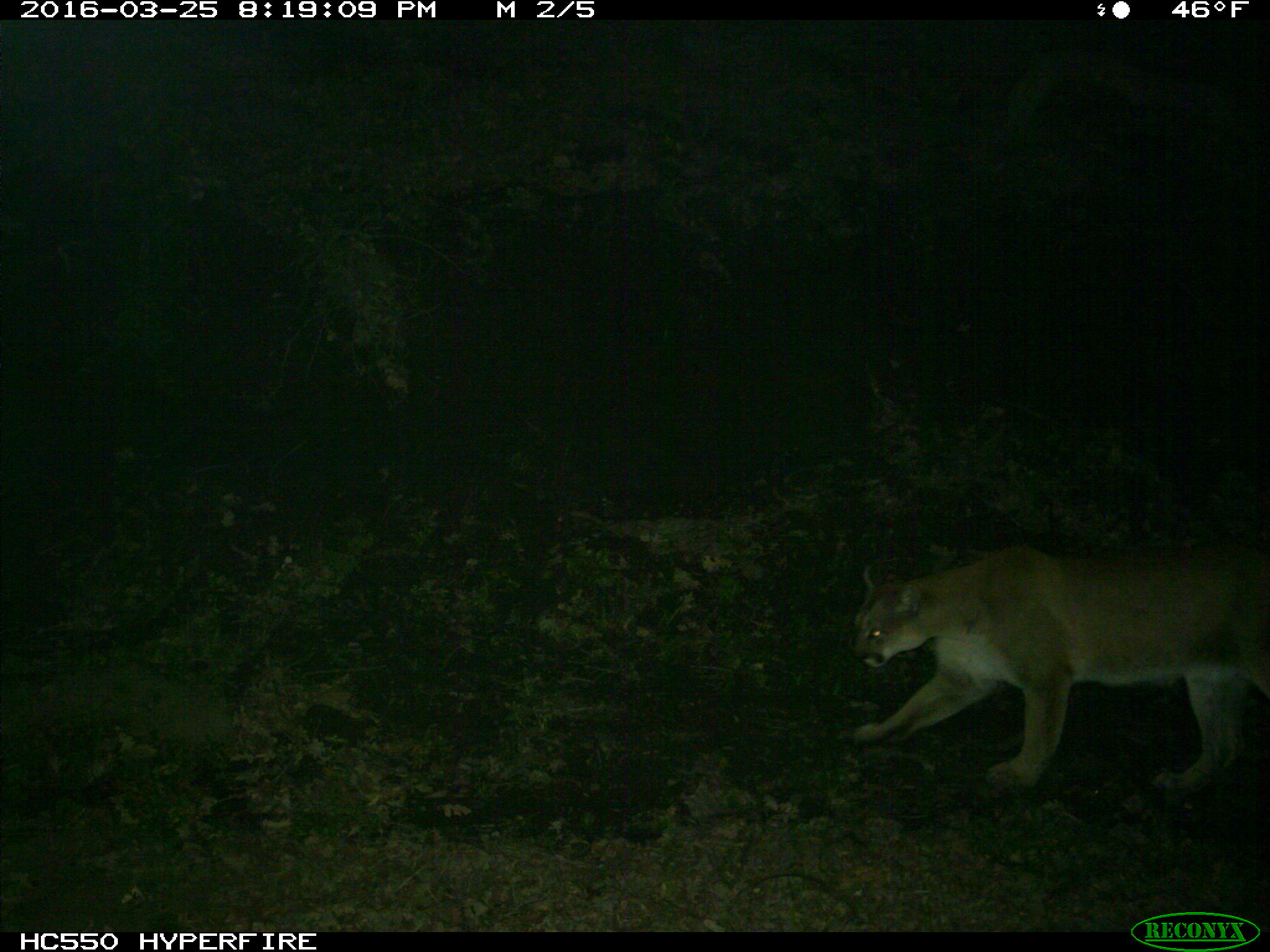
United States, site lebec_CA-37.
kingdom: Animalia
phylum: Chordata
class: Mammalia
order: Carnivora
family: Felidae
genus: Puma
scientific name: Puma concolor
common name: mountain lion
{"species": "Puma concolor (mountain lion)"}